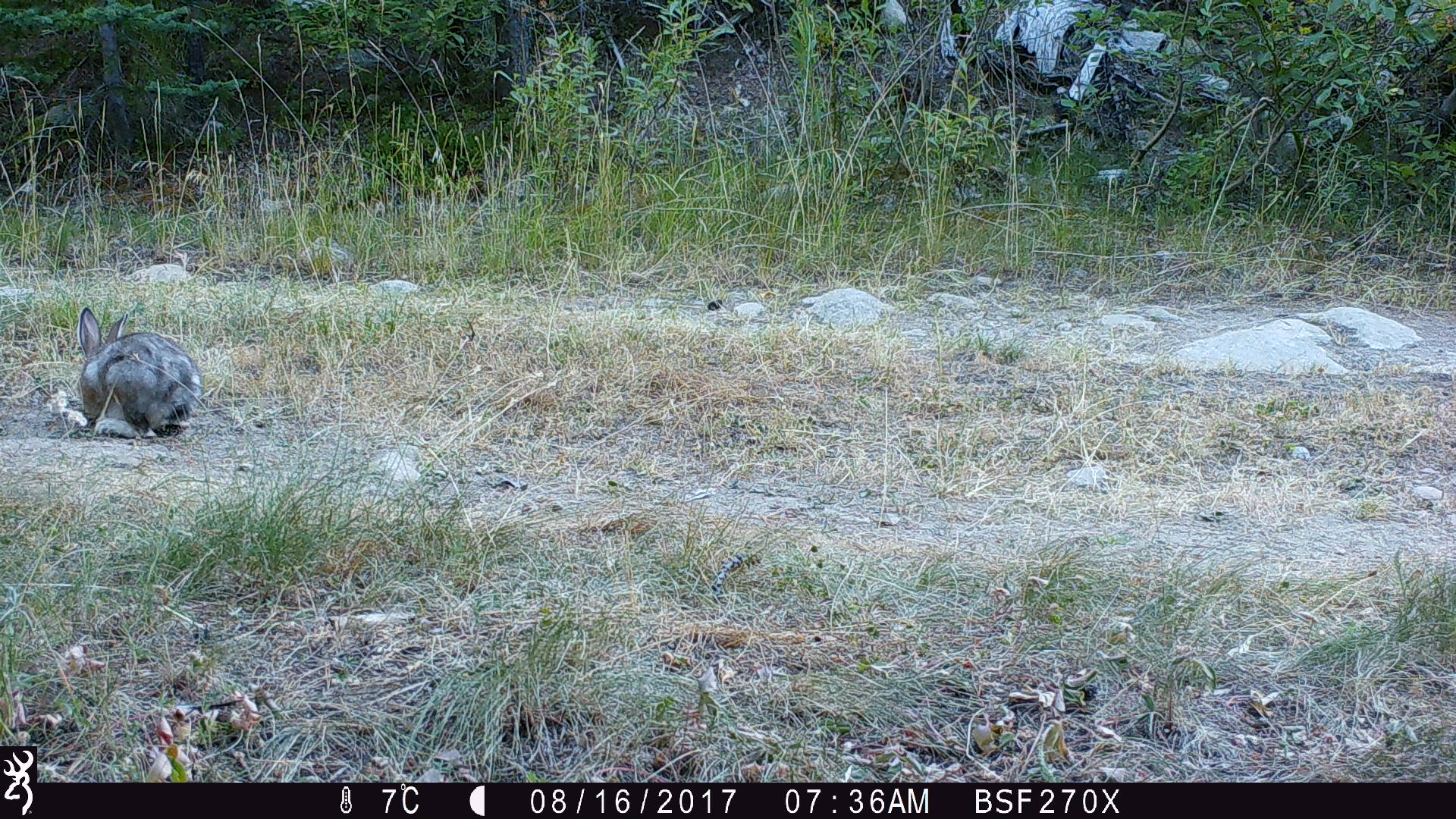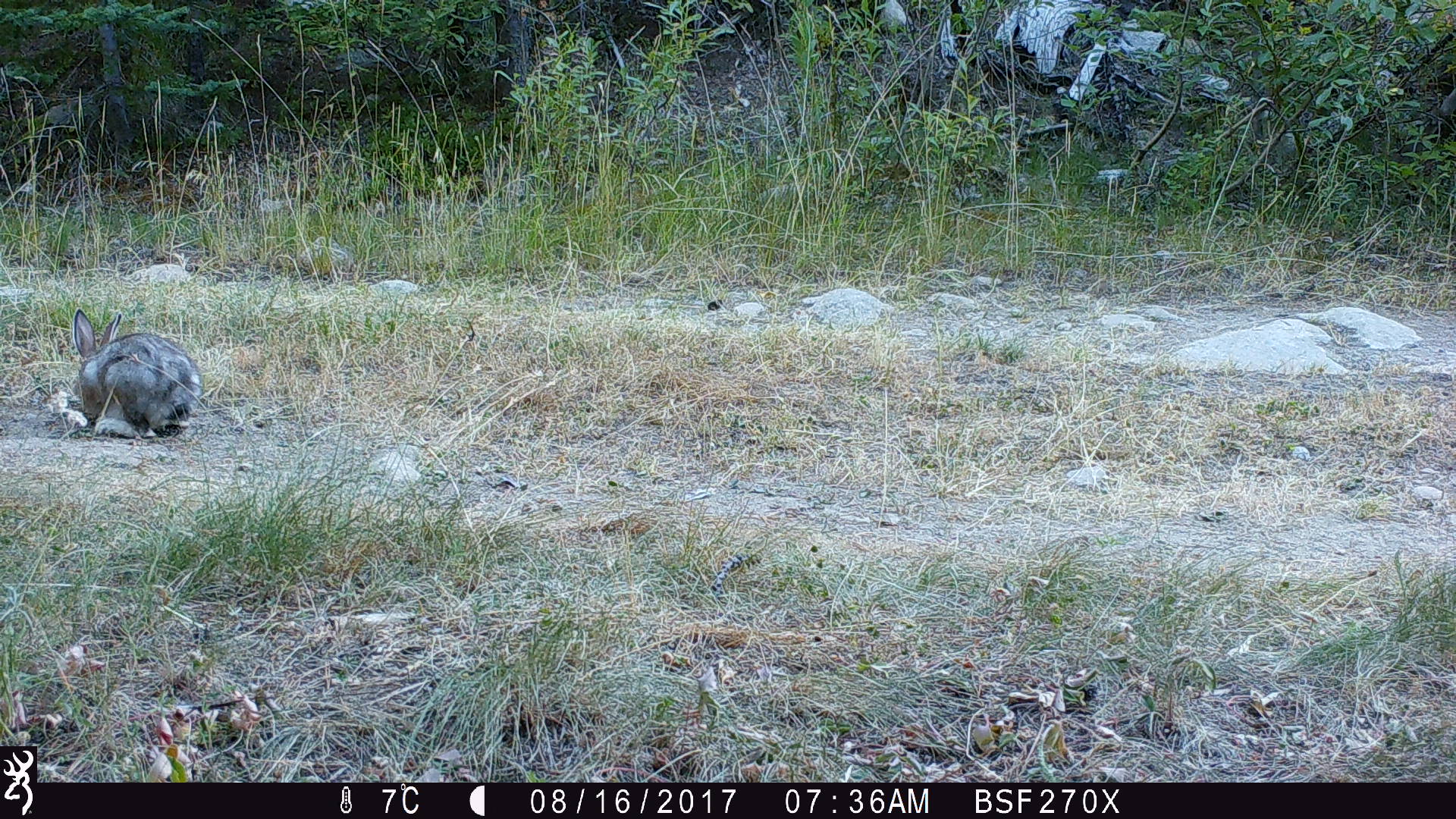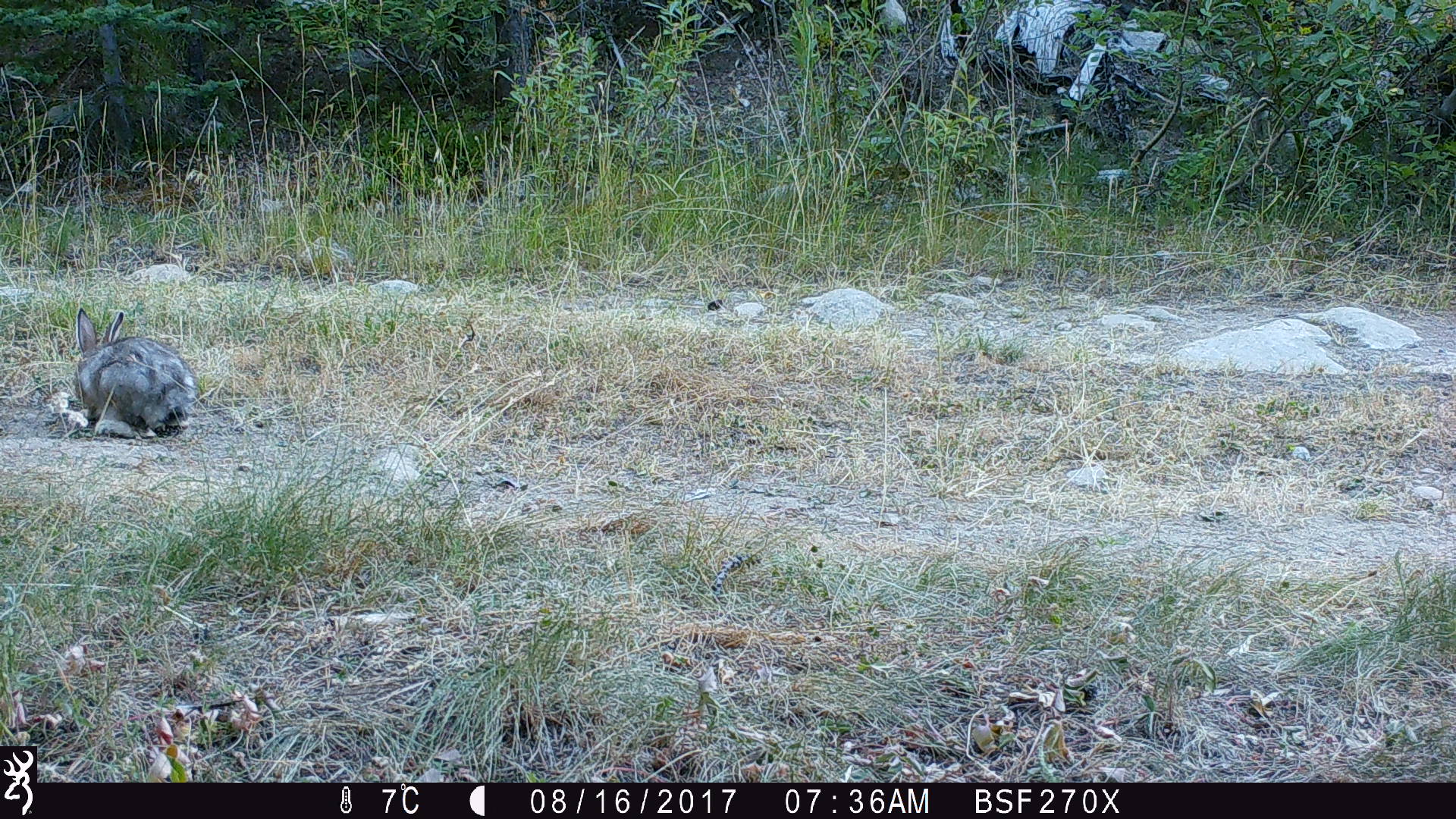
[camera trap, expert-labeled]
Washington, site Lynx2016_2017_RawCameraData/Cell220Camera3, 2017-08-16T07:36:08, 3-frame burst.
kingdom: Animalia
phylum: Chordata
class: Mammalia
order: Lagomorpha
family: Leporidae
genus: Lepus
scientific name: Lepus americanus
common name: snowshoe hare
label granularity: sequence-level